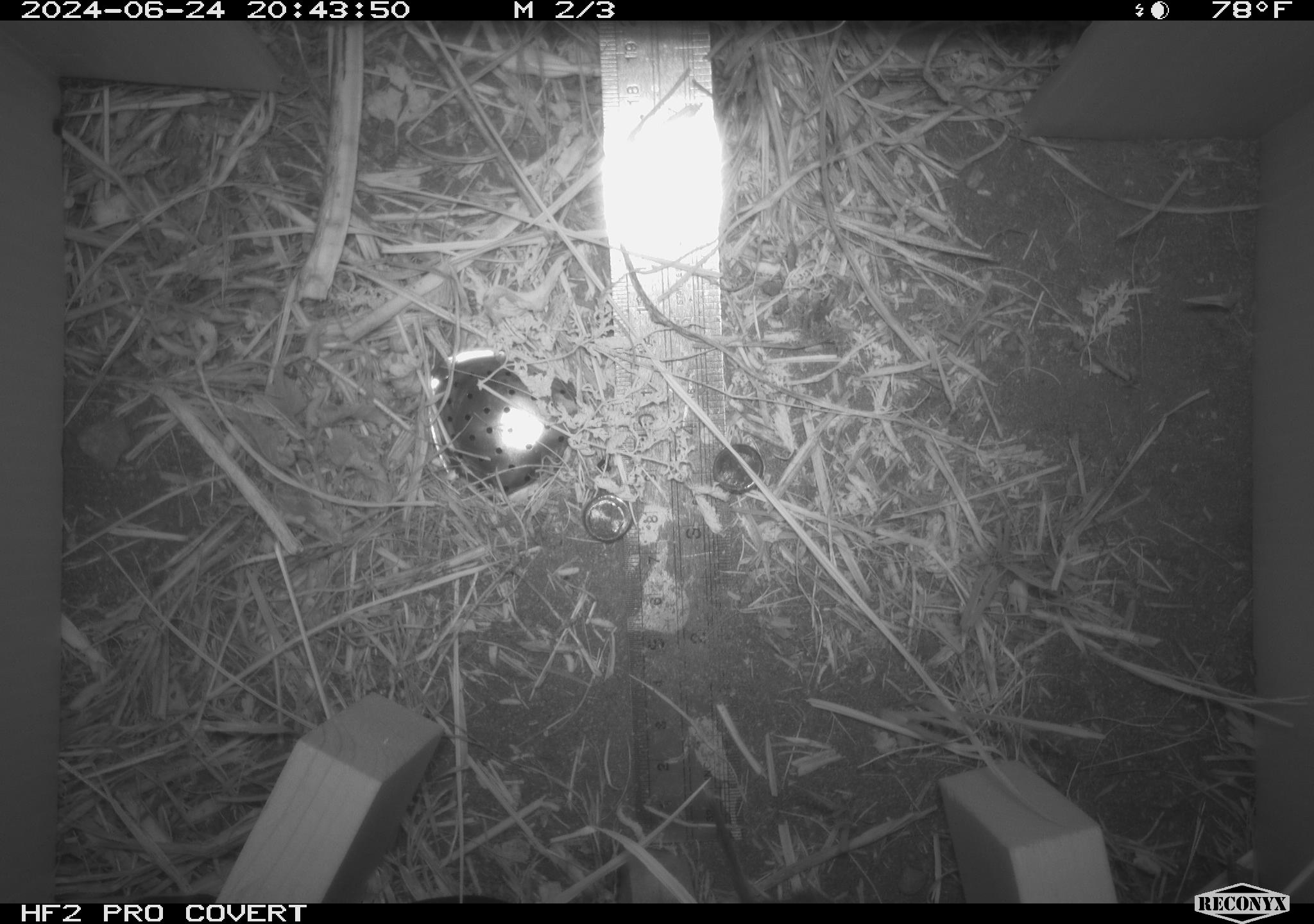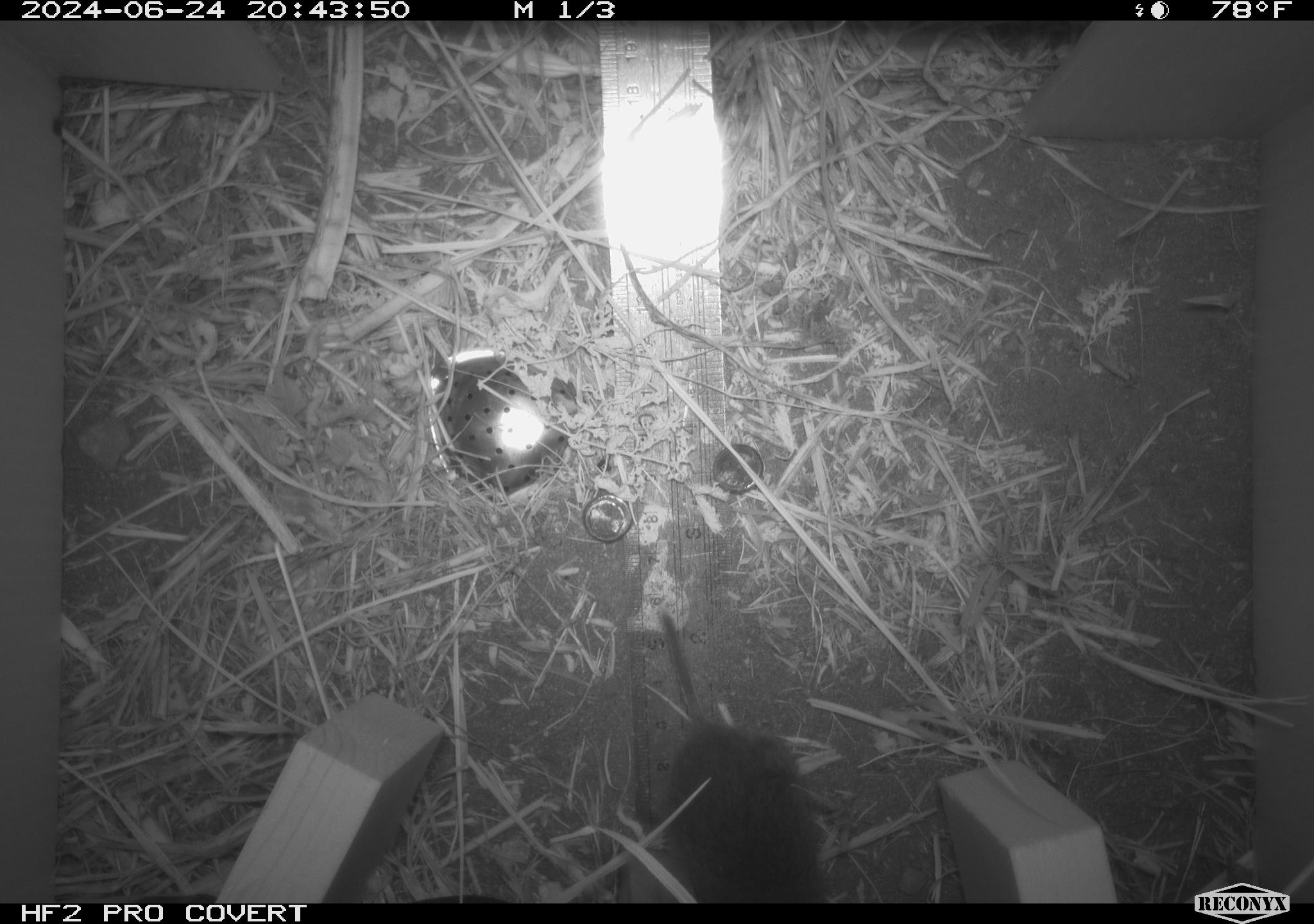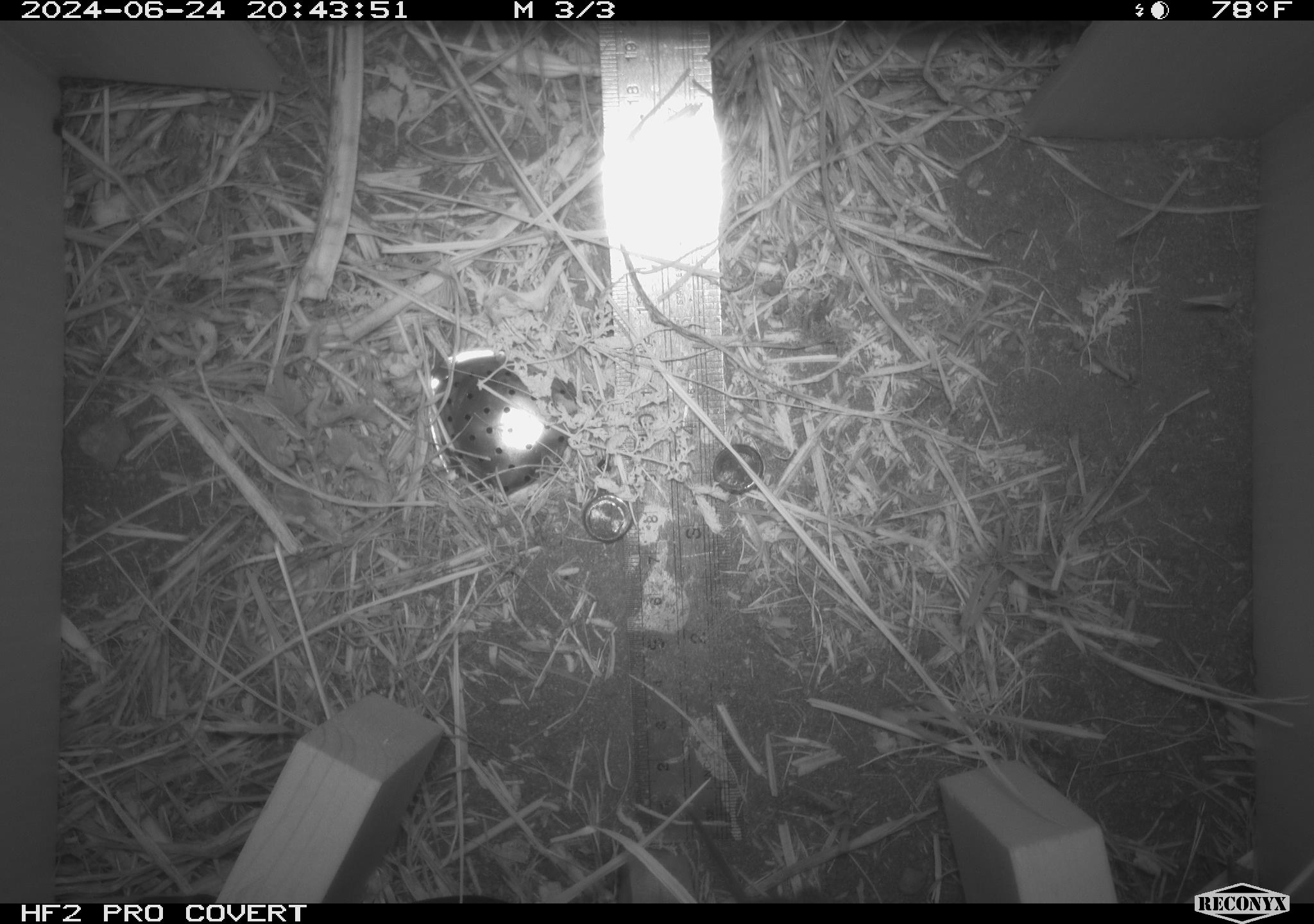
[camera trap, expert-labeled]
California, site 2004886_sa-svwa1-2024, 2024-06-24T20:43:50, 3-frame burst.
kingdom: Animalia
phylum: Chordata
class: Mammalia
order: Rodentia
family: Cricetidae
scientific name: Arvicolinae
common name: voles, lemmings, and muskrats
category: arvicolinae subfamily